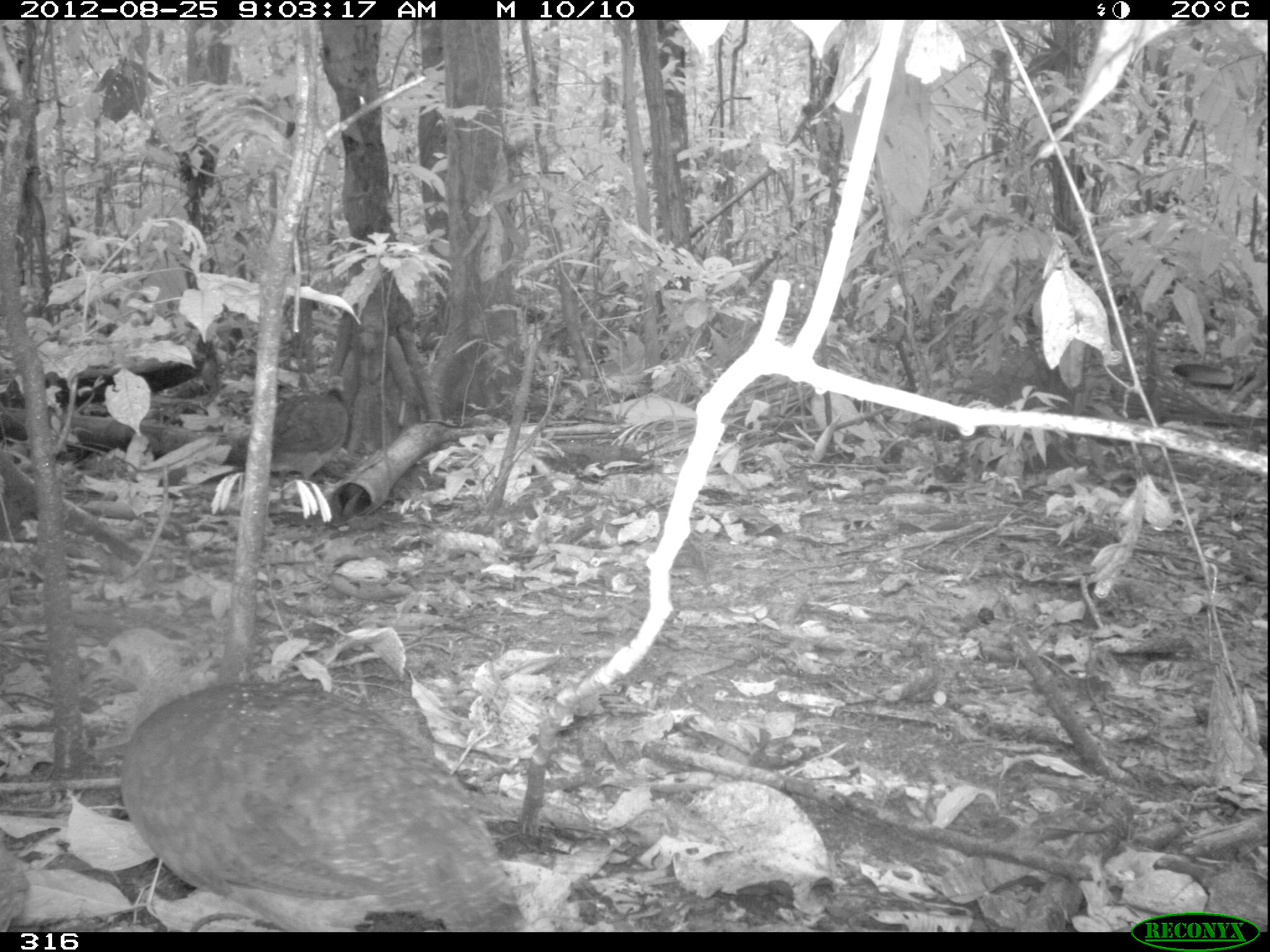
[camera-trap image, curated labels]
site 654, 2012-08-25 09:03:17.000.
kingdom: Animalia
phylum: Chordata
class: Aves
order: Galliformes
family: Phasianidae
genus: Alectoris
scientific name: Alectoris rufa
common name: red-legged partridge